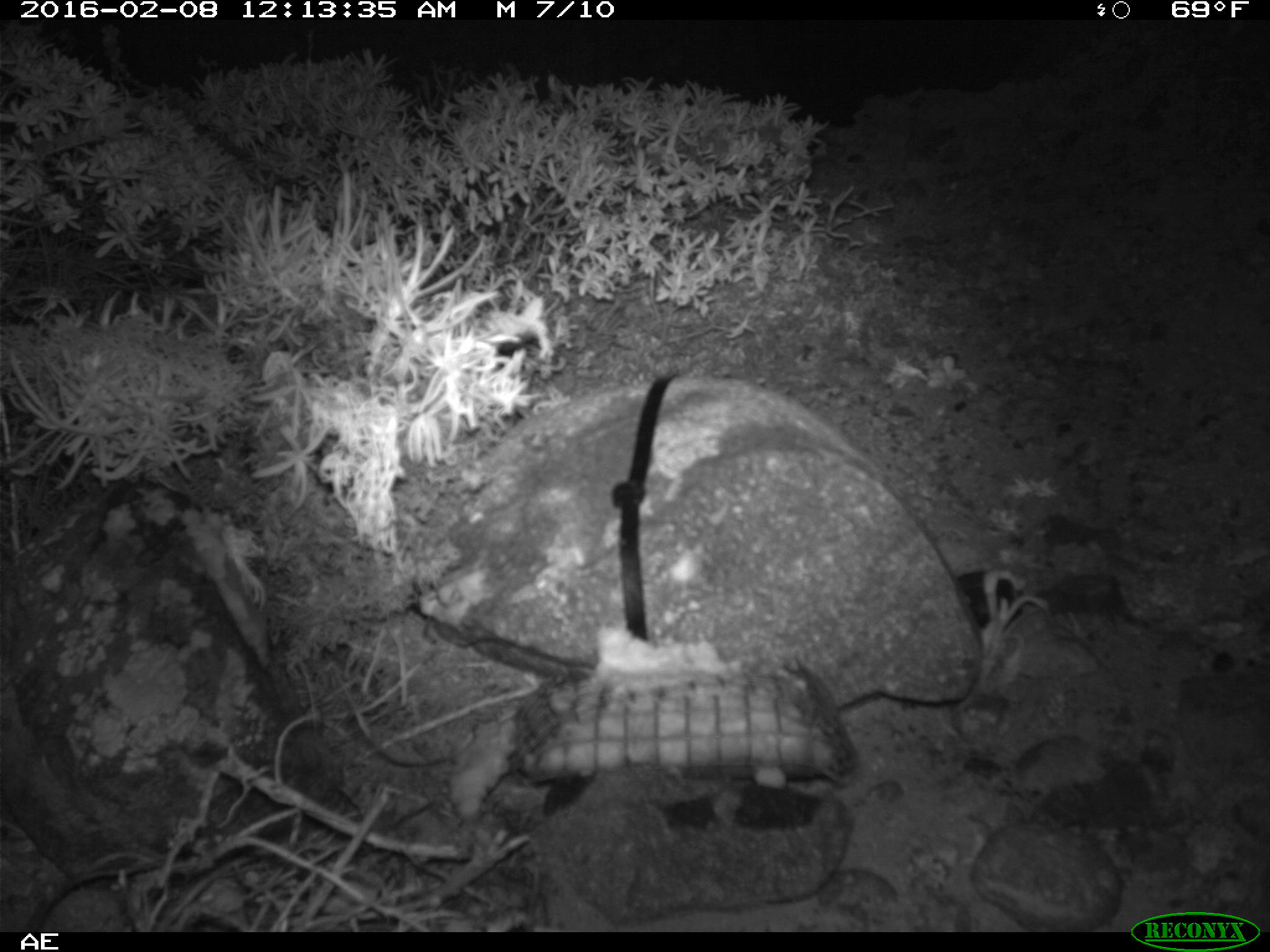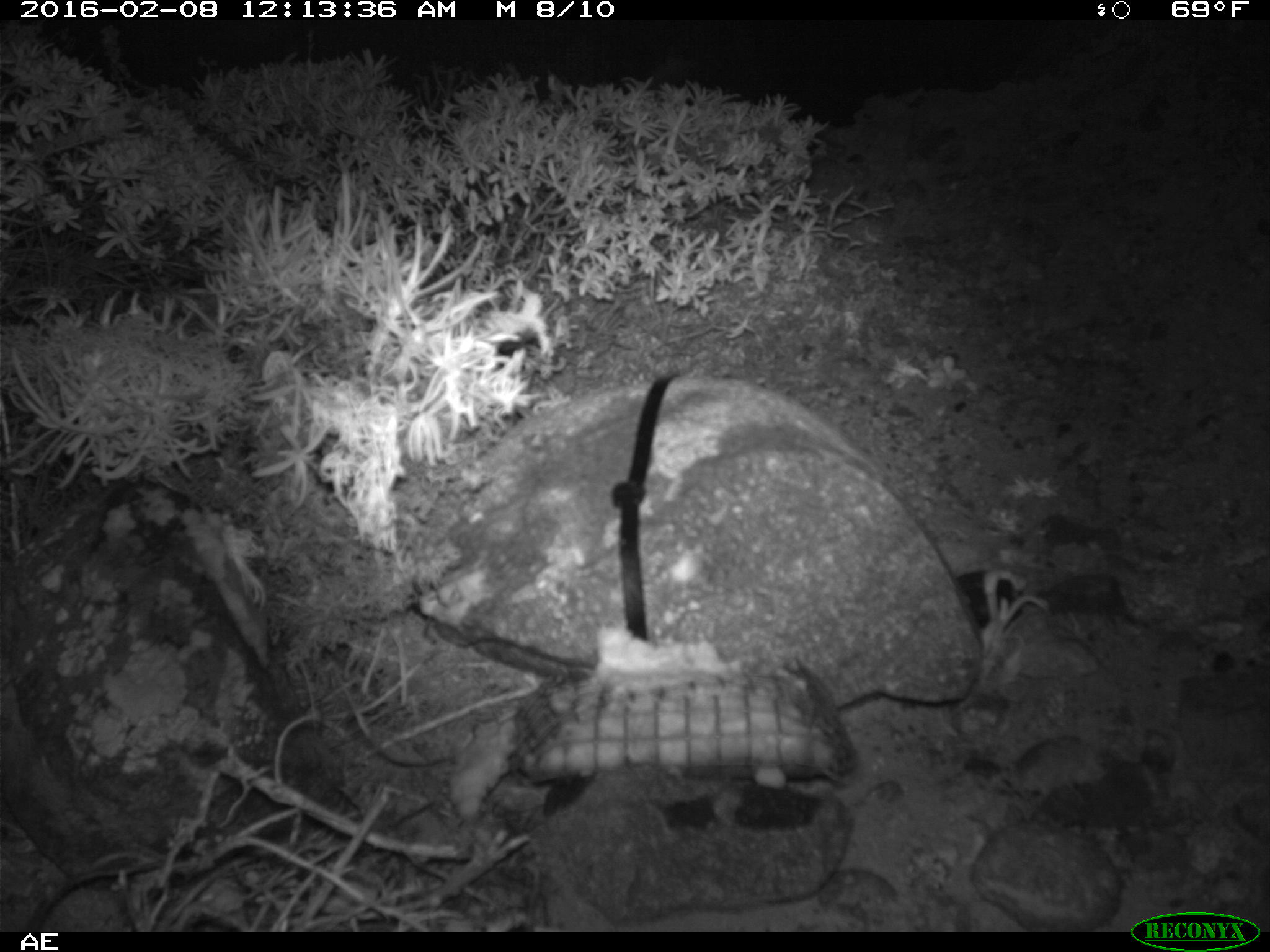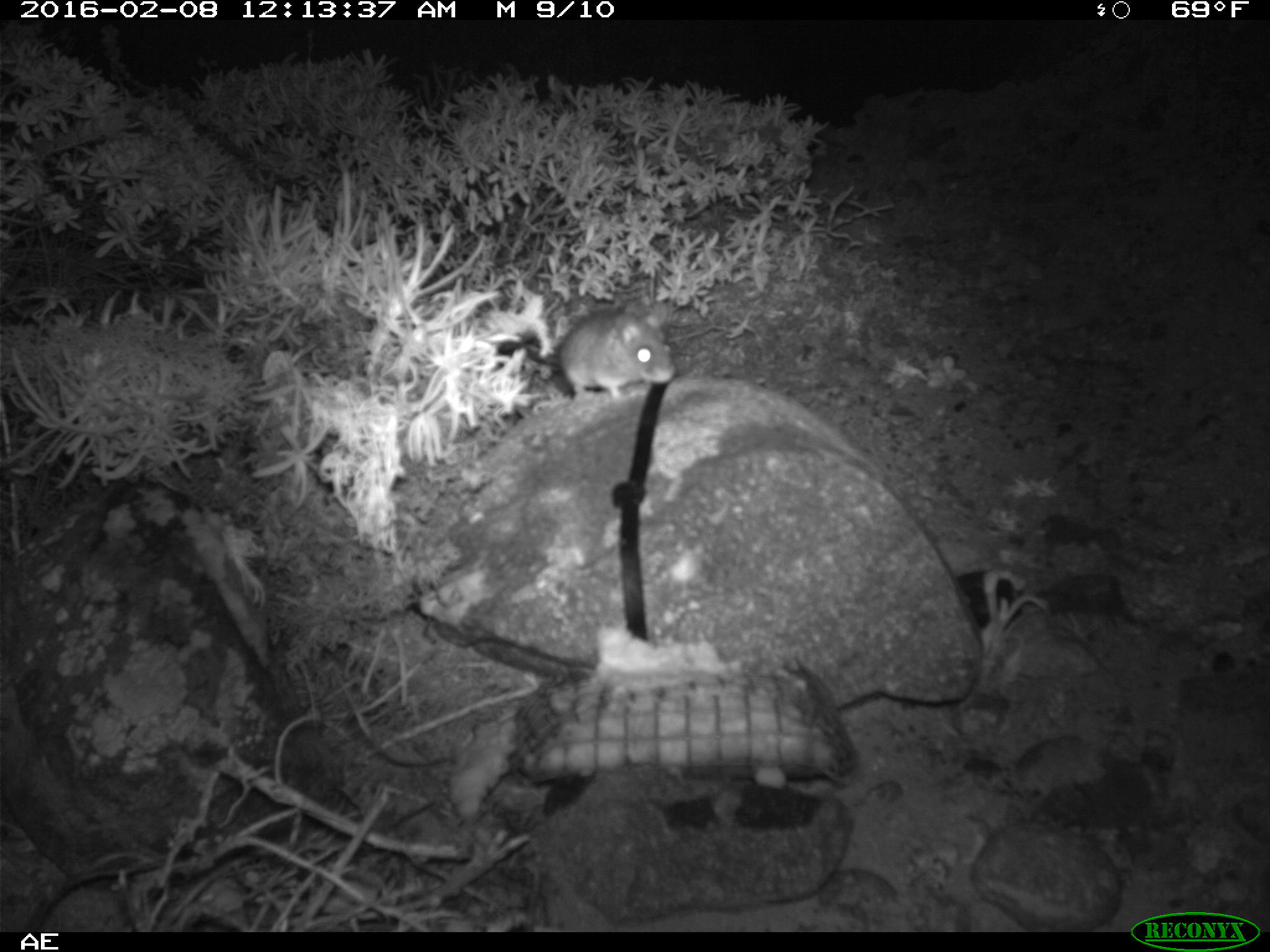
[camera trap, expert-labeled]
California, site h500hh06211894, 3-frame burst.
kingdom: Animalia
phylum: Chordata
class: Mammalia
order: Rodentia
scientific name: Rodentia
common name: rodent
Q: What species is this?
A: Rodent (Rodentia).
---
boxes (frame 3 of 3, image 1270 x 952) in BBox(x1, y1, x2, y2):
rodent: BBox(559, 308, 675, 400)